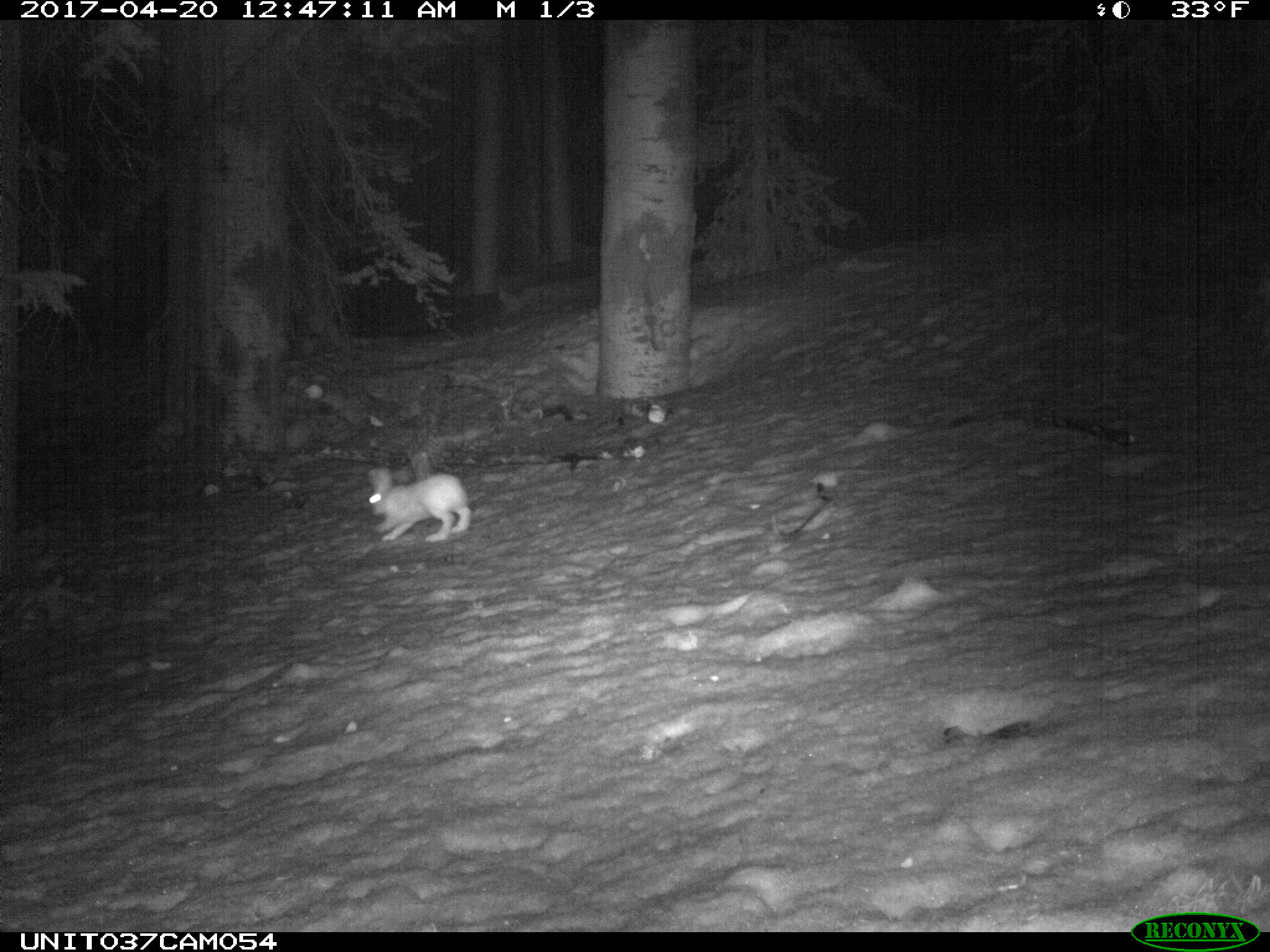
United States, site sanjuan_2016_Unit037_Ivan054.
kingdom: Animalia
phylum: Chordata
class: Mammalia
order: Lagomorpha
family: Leporidae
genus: Lepus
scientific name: Lepus americanus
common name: snowshoe hare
Lepus americanus (snowshoe hare).